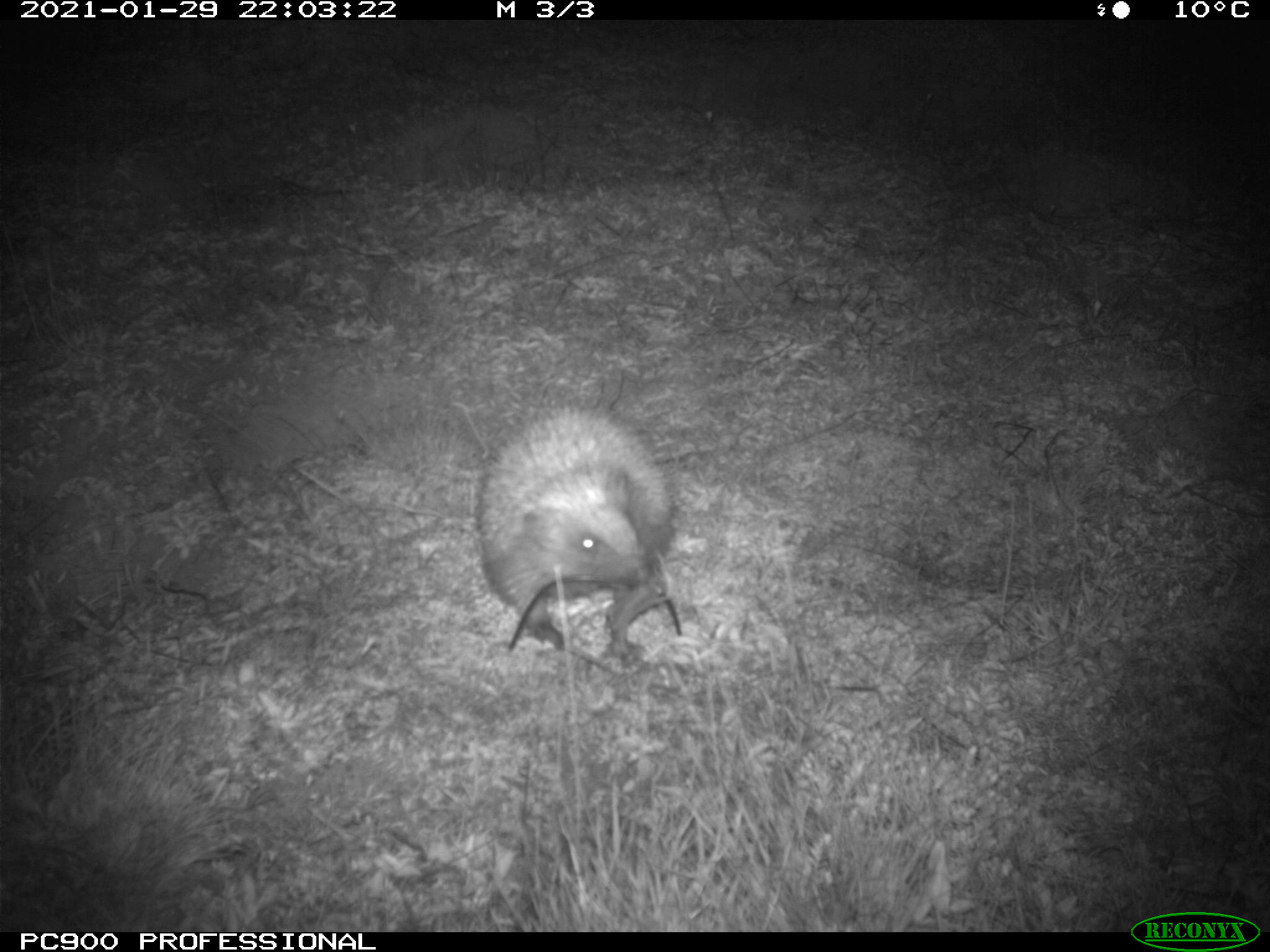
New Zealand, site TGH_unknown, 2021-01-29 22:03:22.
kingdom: Animalia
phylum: Chordata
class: Mammalia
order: Eulipotyphla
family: Erinaceidae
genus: Erinaceus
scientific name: Erinaceus europaeus europaeus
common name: european hedgehog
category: hedgehog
Hedgehog (european hedgehog) (Erinaceus europaeus europaeus).